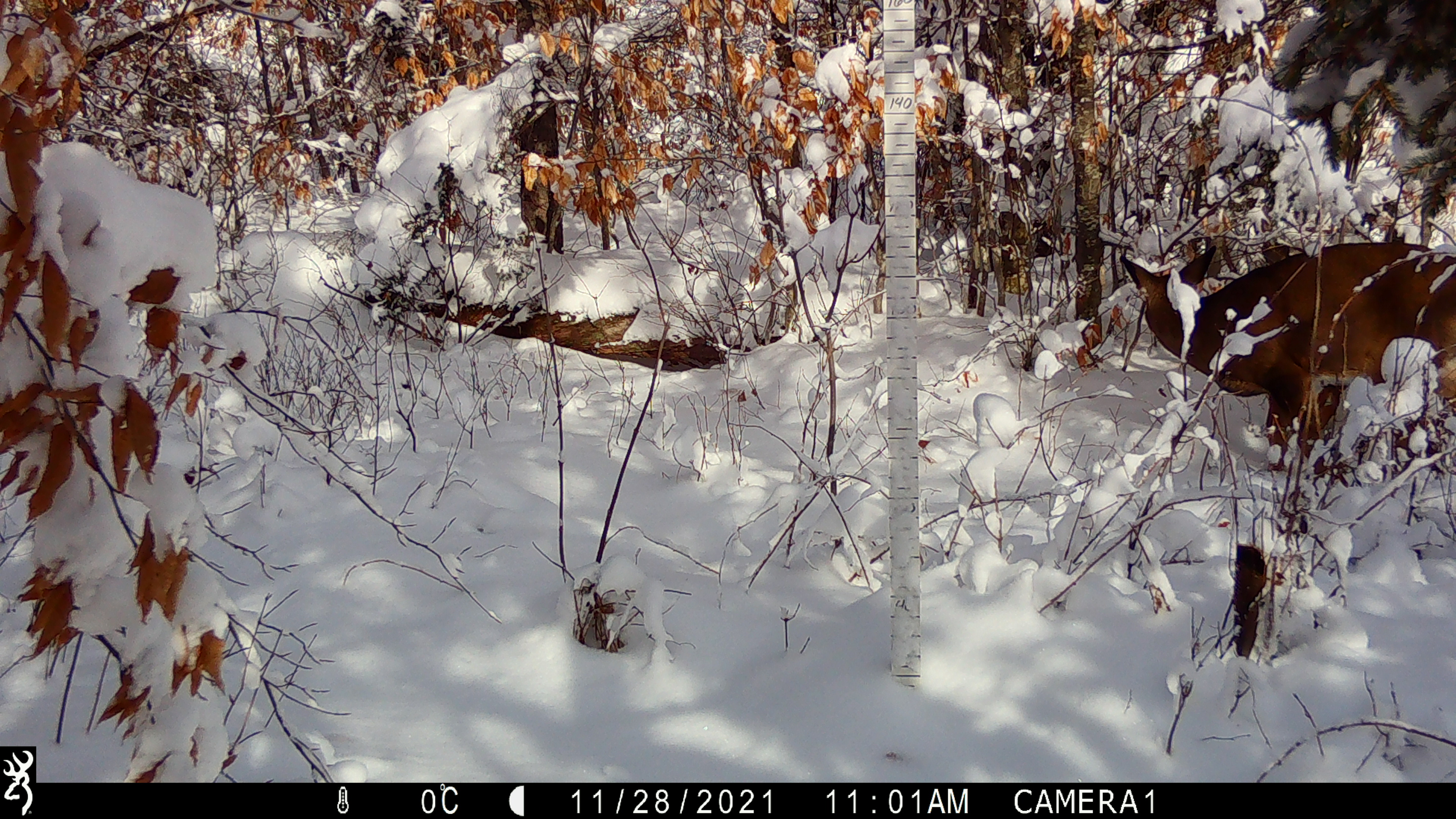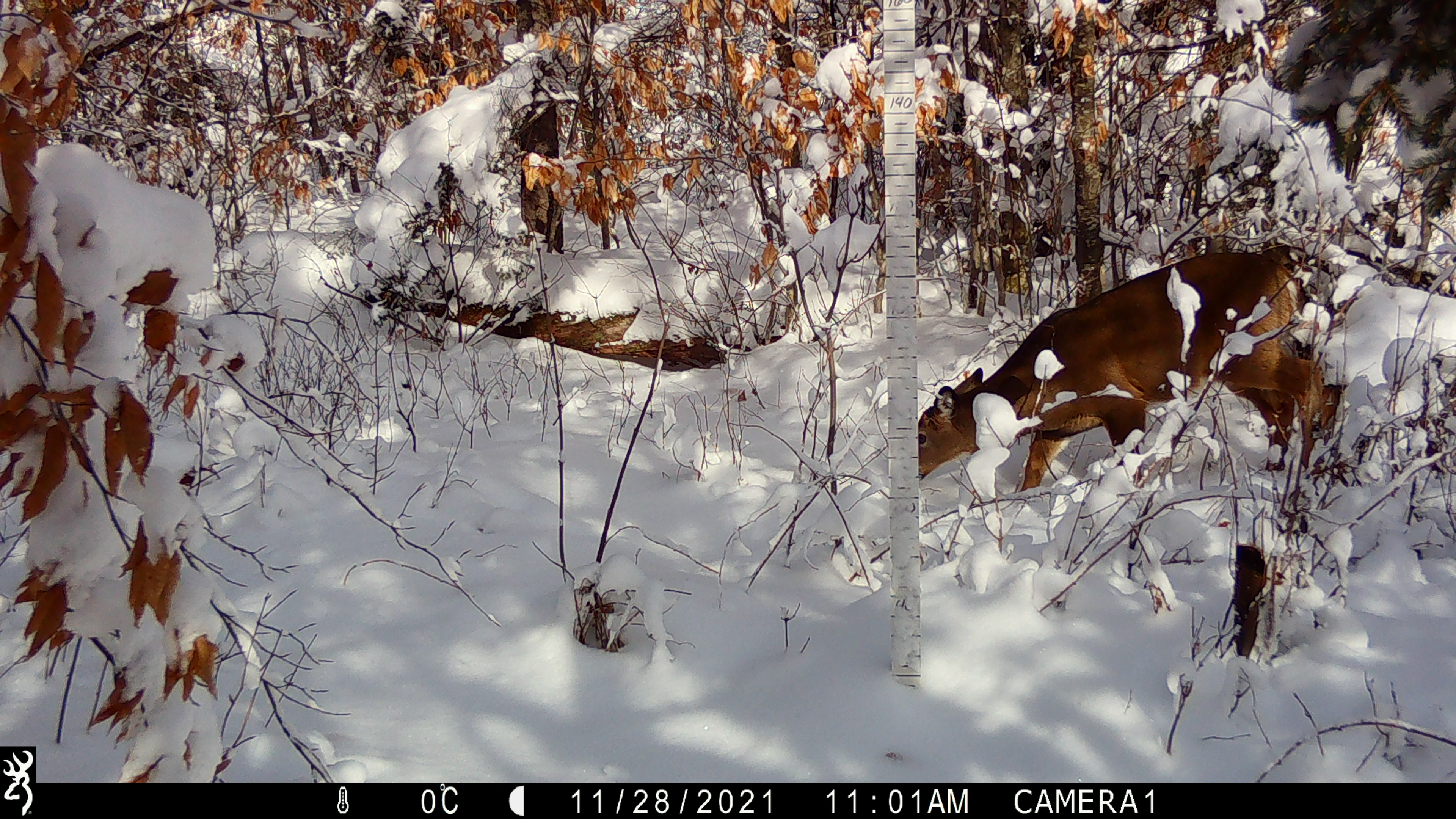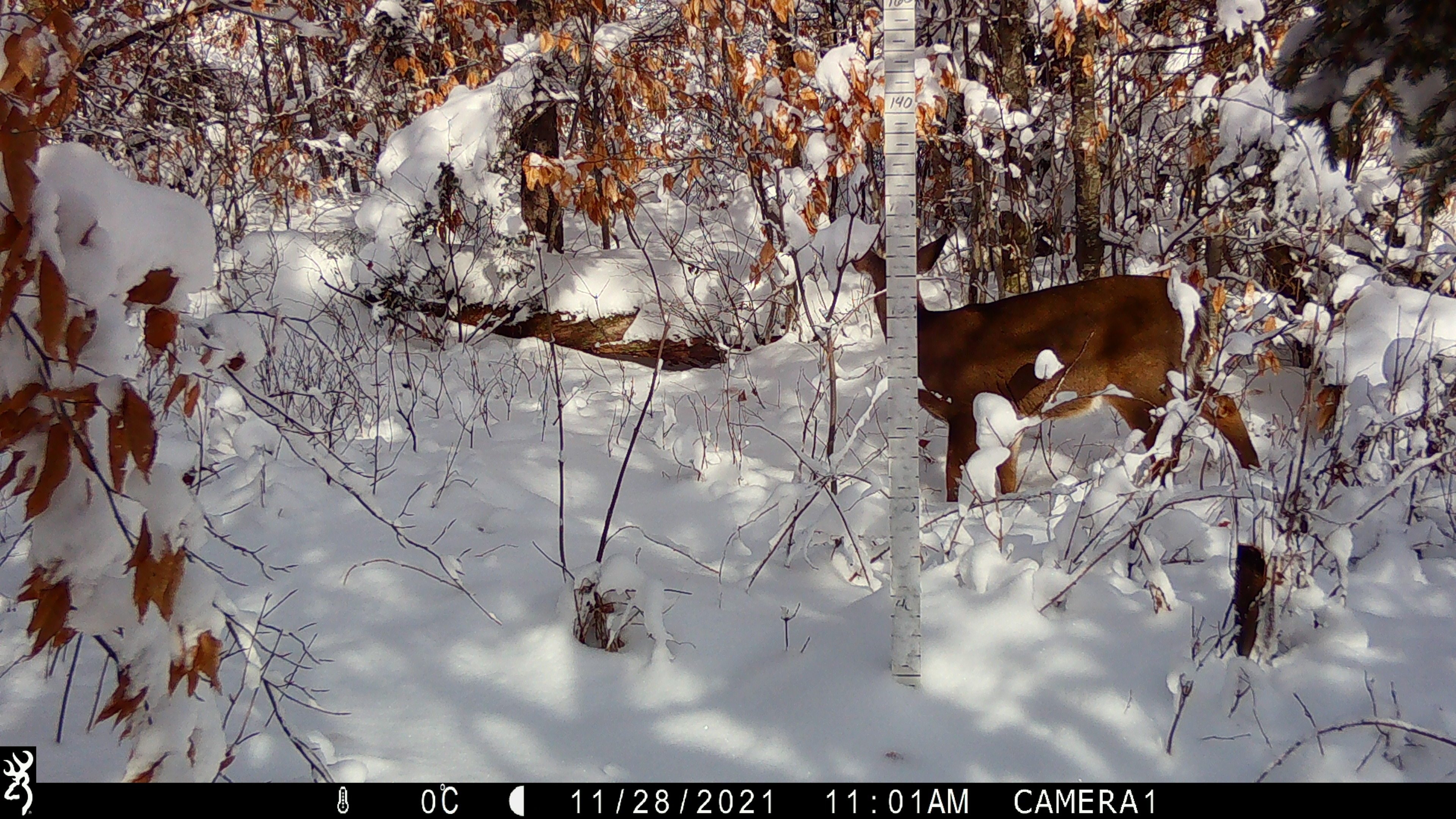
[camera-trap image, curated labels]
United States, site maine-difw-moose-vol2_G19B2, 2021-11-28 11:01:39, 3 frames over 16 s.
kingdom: Animalia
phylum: Chordata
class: Mammalia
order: Artiodactyla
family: Cervidae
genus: Odocoileus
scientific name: Odocoileus virginianus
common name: white-tailed deer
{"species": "white-tailed deer (Odocoileus virginianus)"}